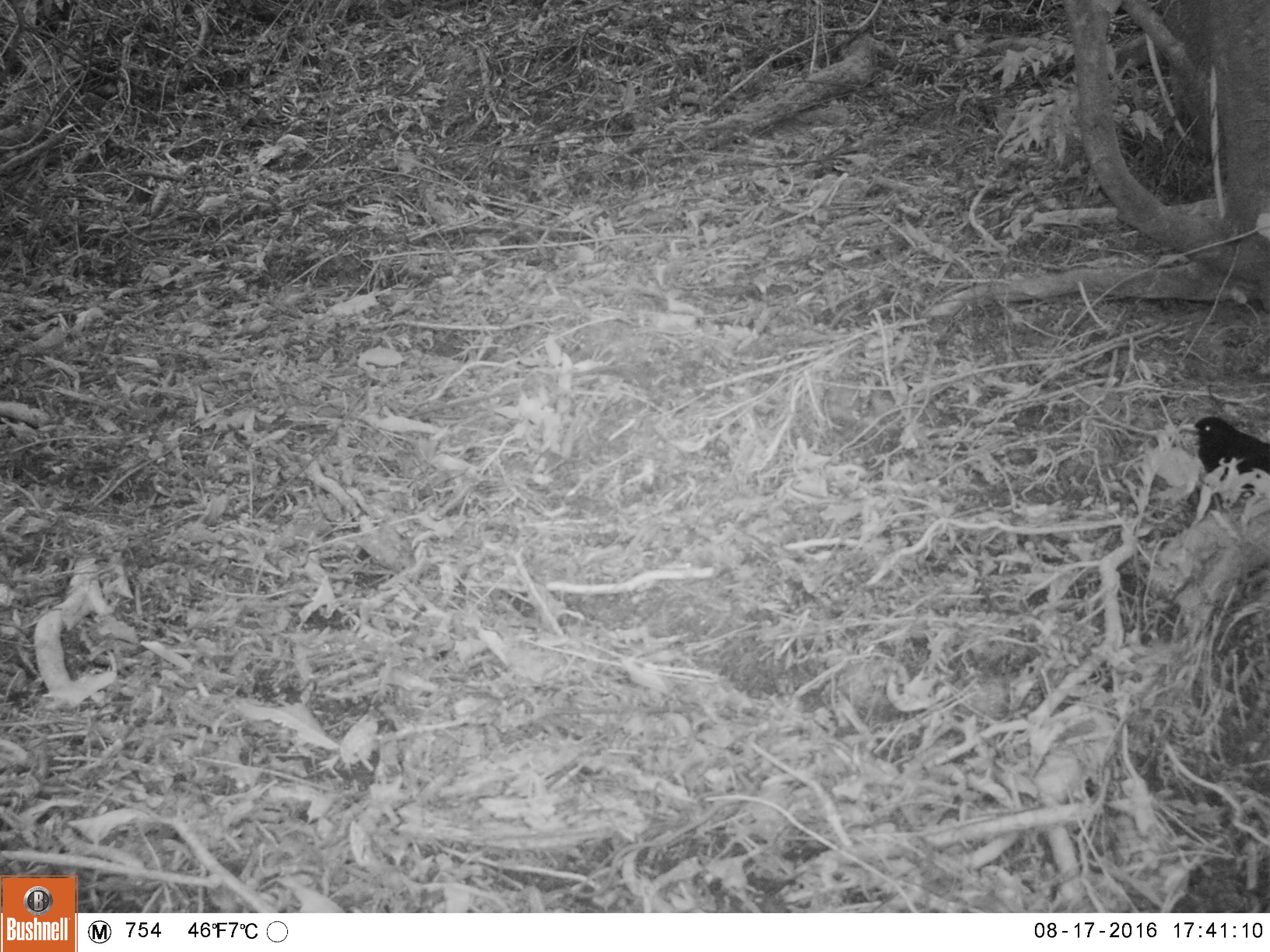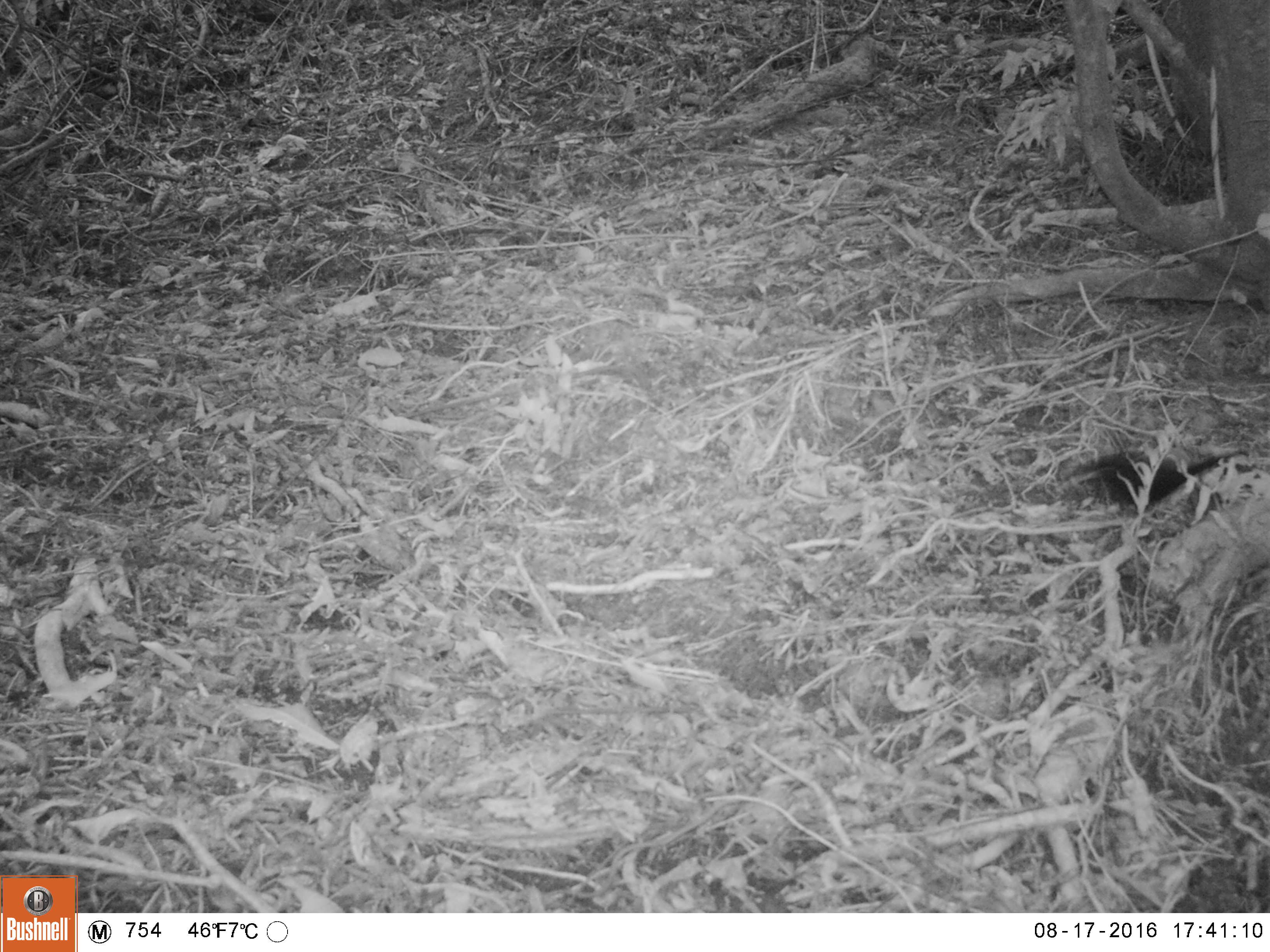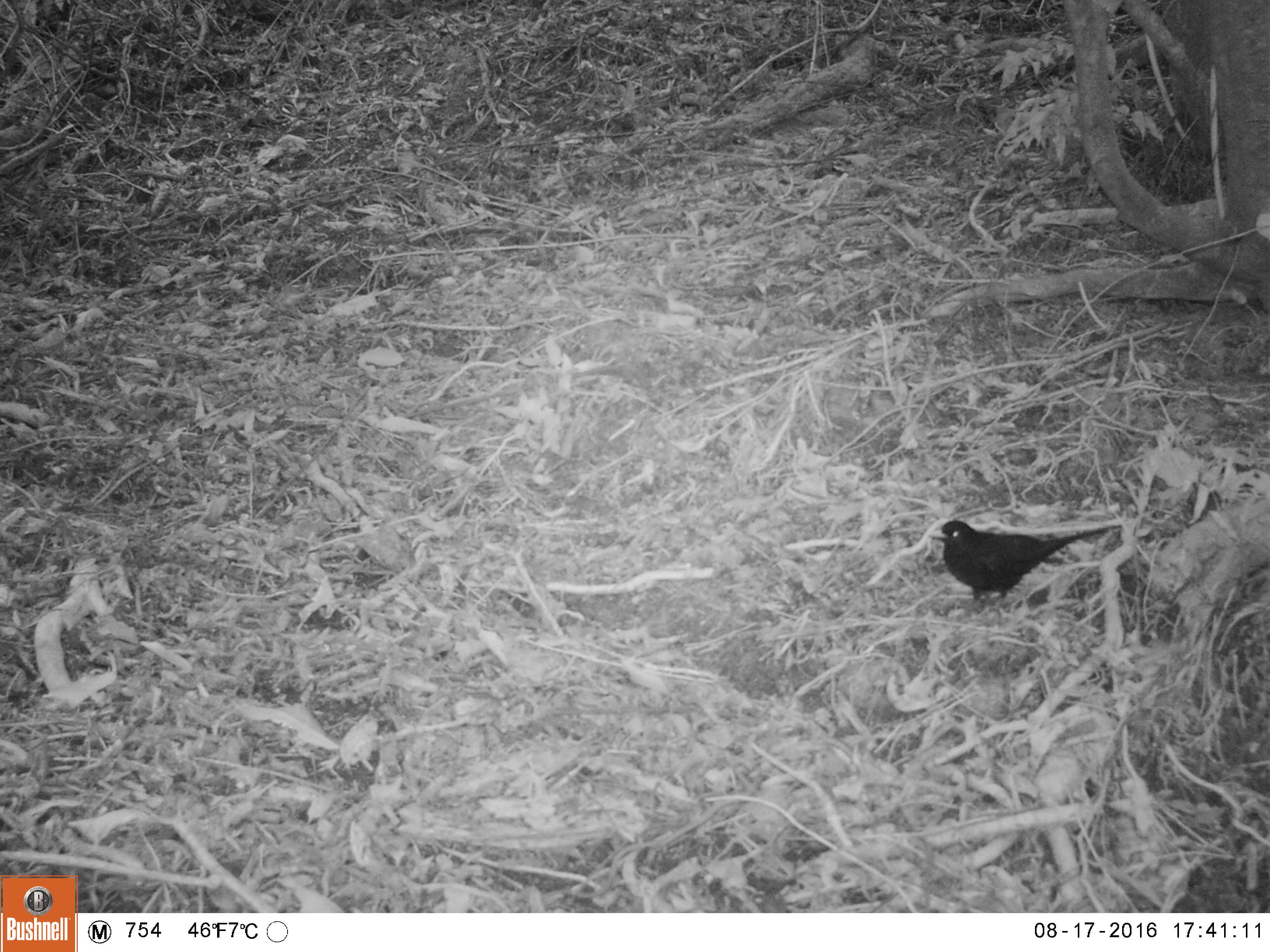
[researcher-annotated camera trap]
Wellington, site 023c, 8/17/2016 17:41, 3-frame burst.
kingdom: Animalia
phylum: Chordata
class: Aves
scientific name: Aves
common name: bird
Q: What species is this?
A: Bird (Aves).